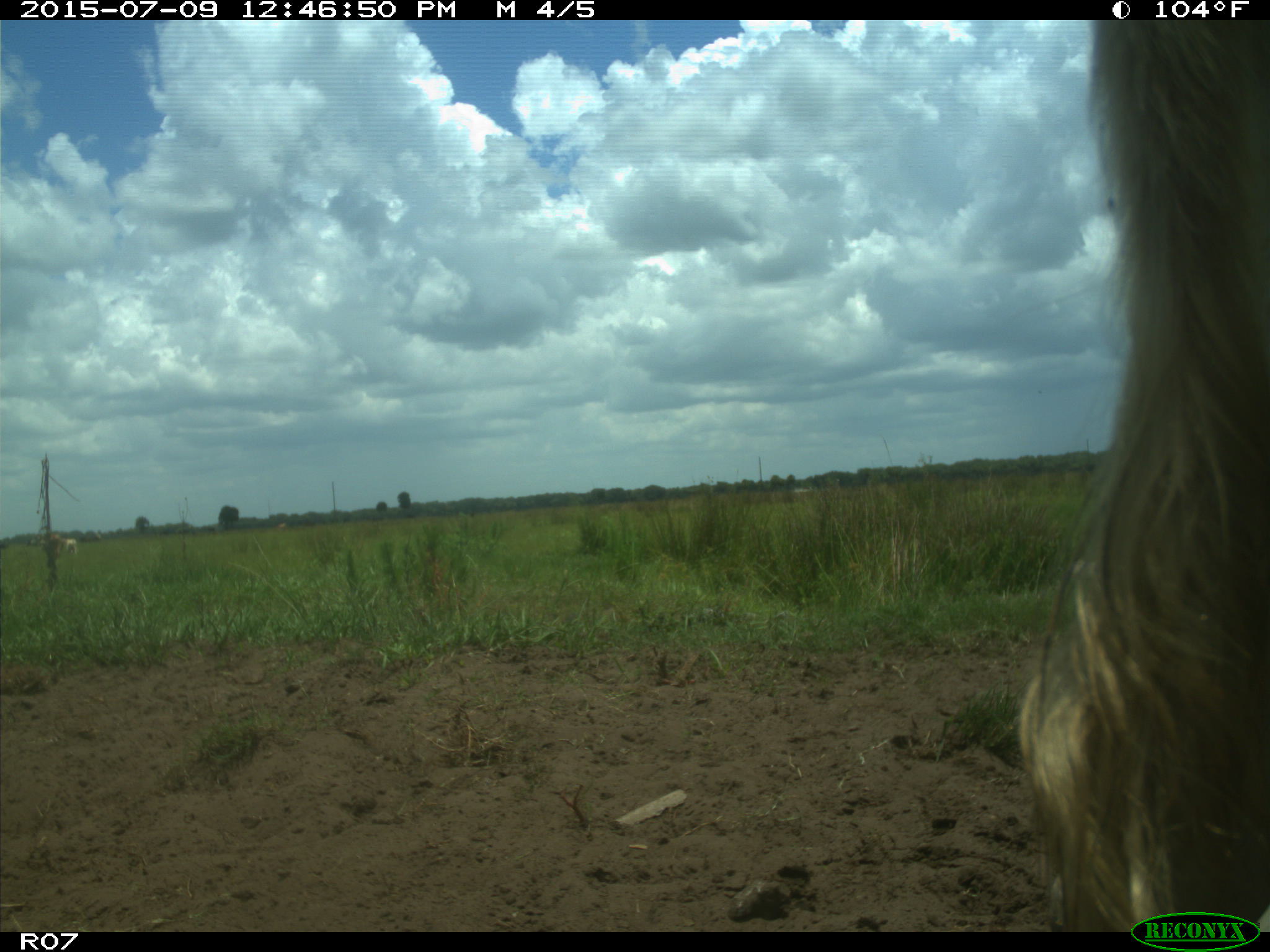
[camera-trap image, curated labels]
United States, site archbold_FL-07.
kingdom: Animalia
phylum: Chordata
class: Mammalia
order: Artiodactyla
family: Bovidae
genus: Bos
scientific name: Bos taurus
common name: domestic cow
Bos taurus (domestic cow).